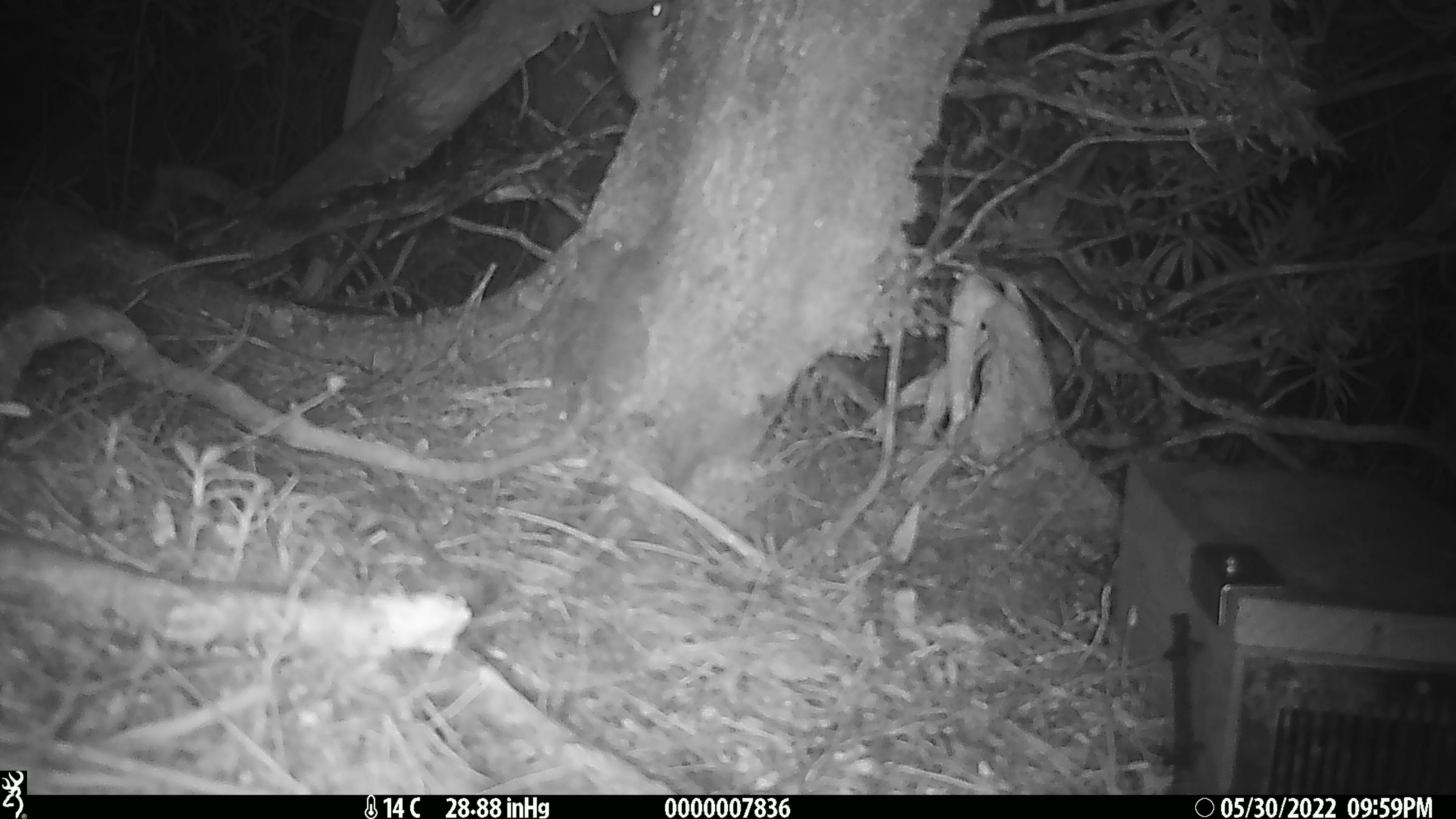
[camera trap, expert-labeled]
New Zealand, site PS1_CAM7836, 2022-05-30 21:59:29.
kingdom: Animalia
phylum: Chordata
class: Mammalia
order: Rodentia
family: Muridae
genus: Mus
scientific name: Mus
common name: mouse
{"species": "mouse (Mus)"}